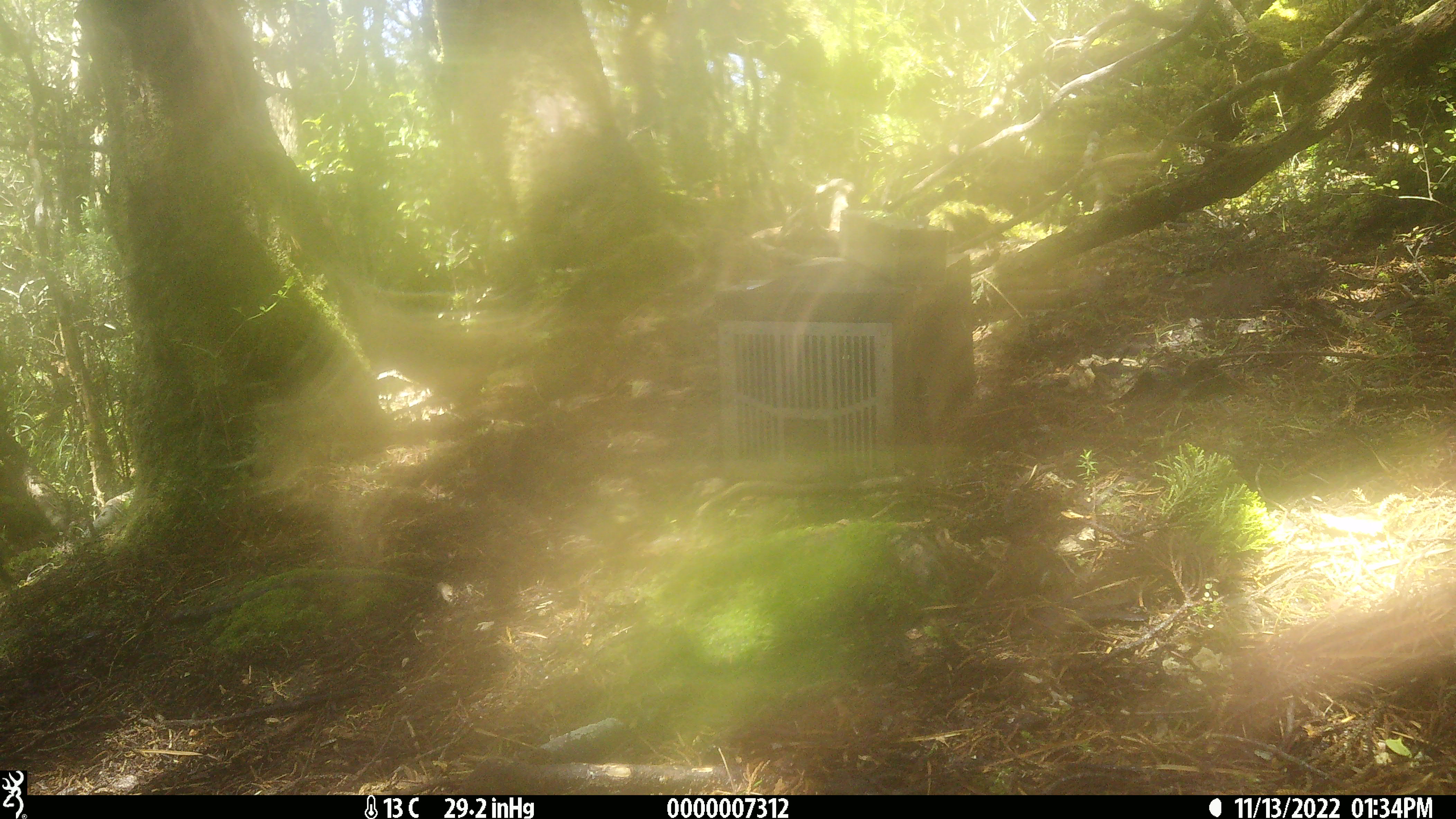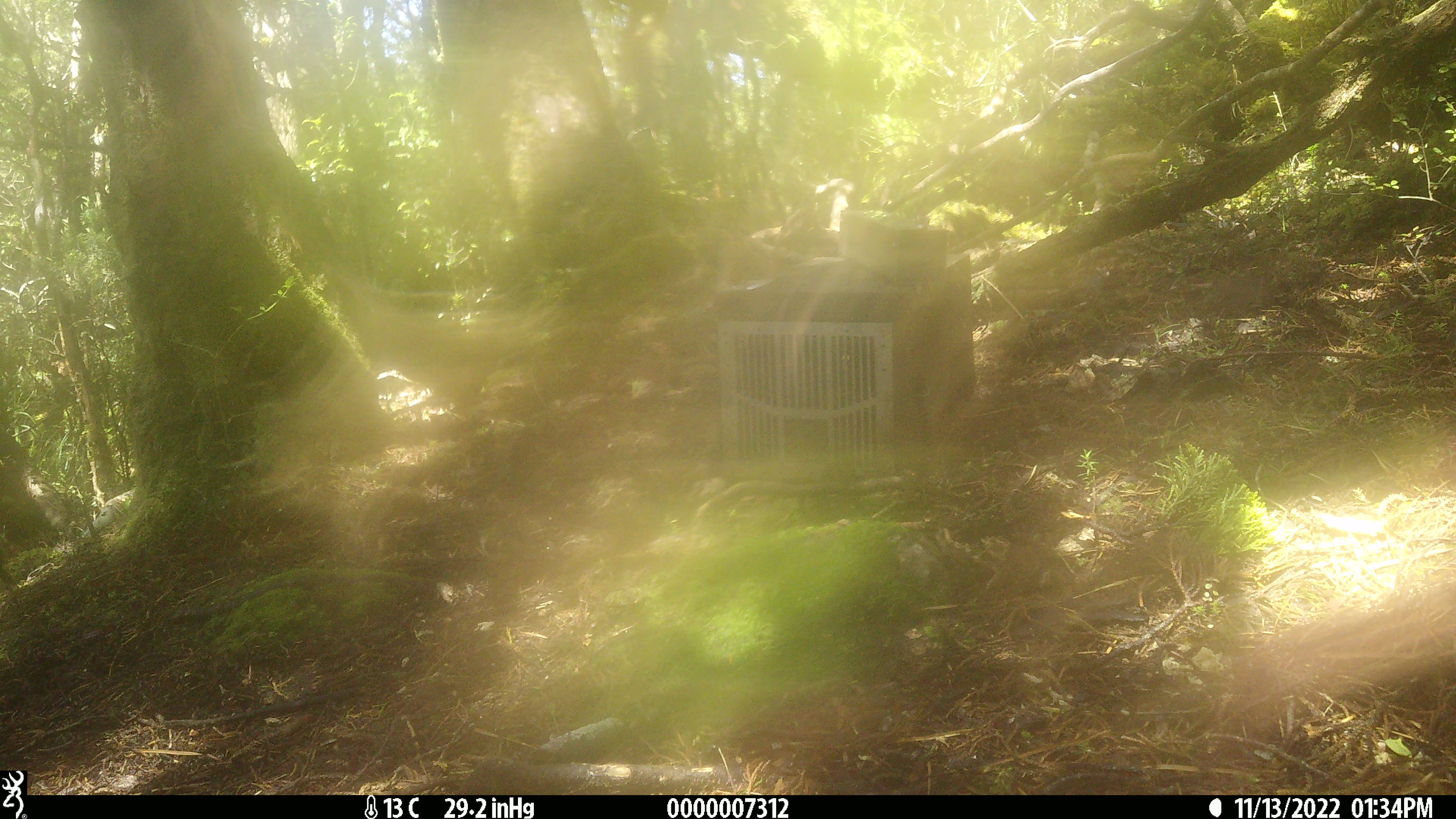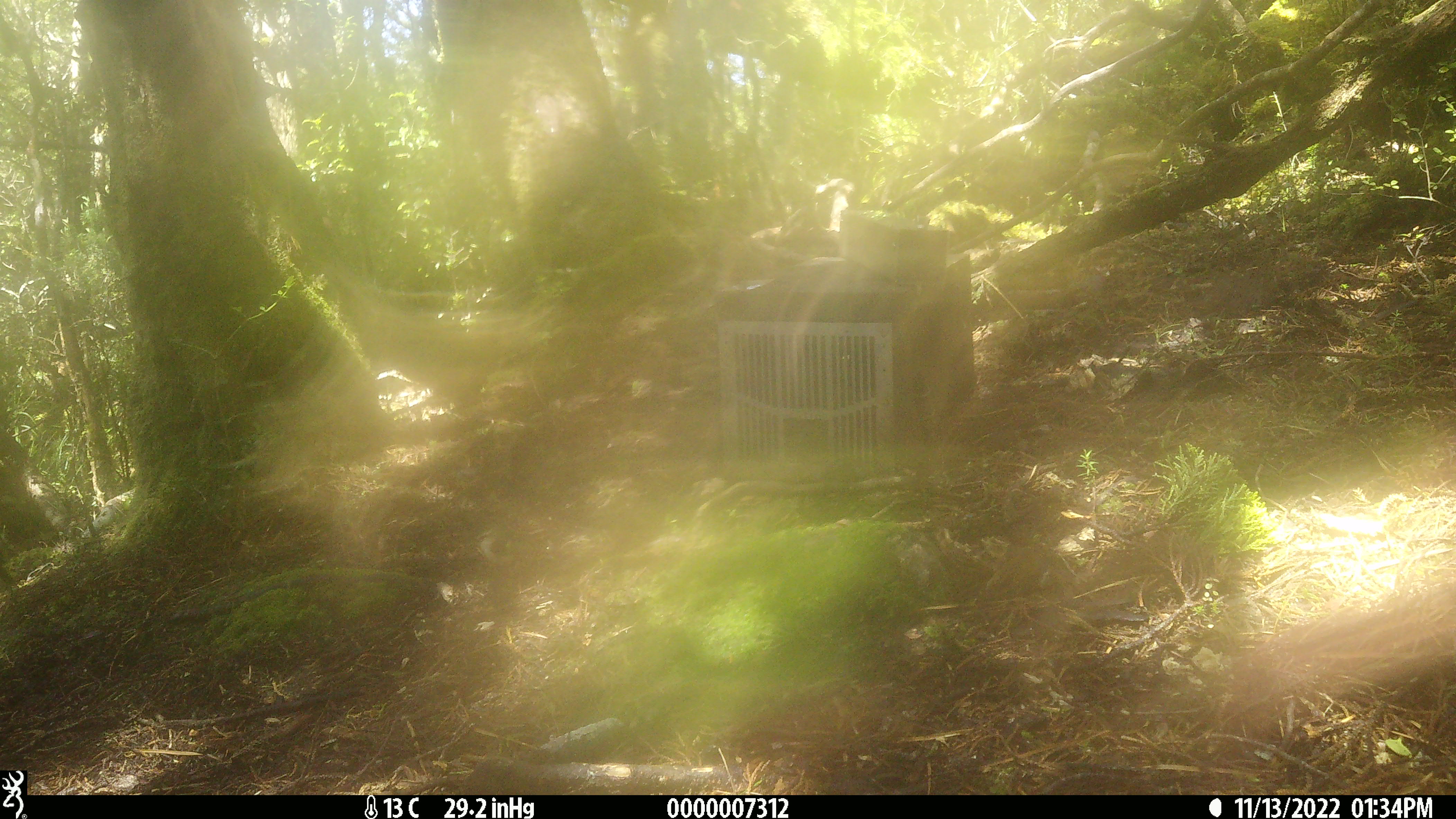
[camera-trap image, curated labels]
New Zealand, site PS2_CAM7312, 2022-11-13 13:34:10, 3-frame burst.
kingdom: Animalia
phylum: Chordata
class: Aves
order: Passeriformes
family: Acanthisittidae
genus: Acanthisitta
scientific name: Acanthisitta chloris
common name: rifleman